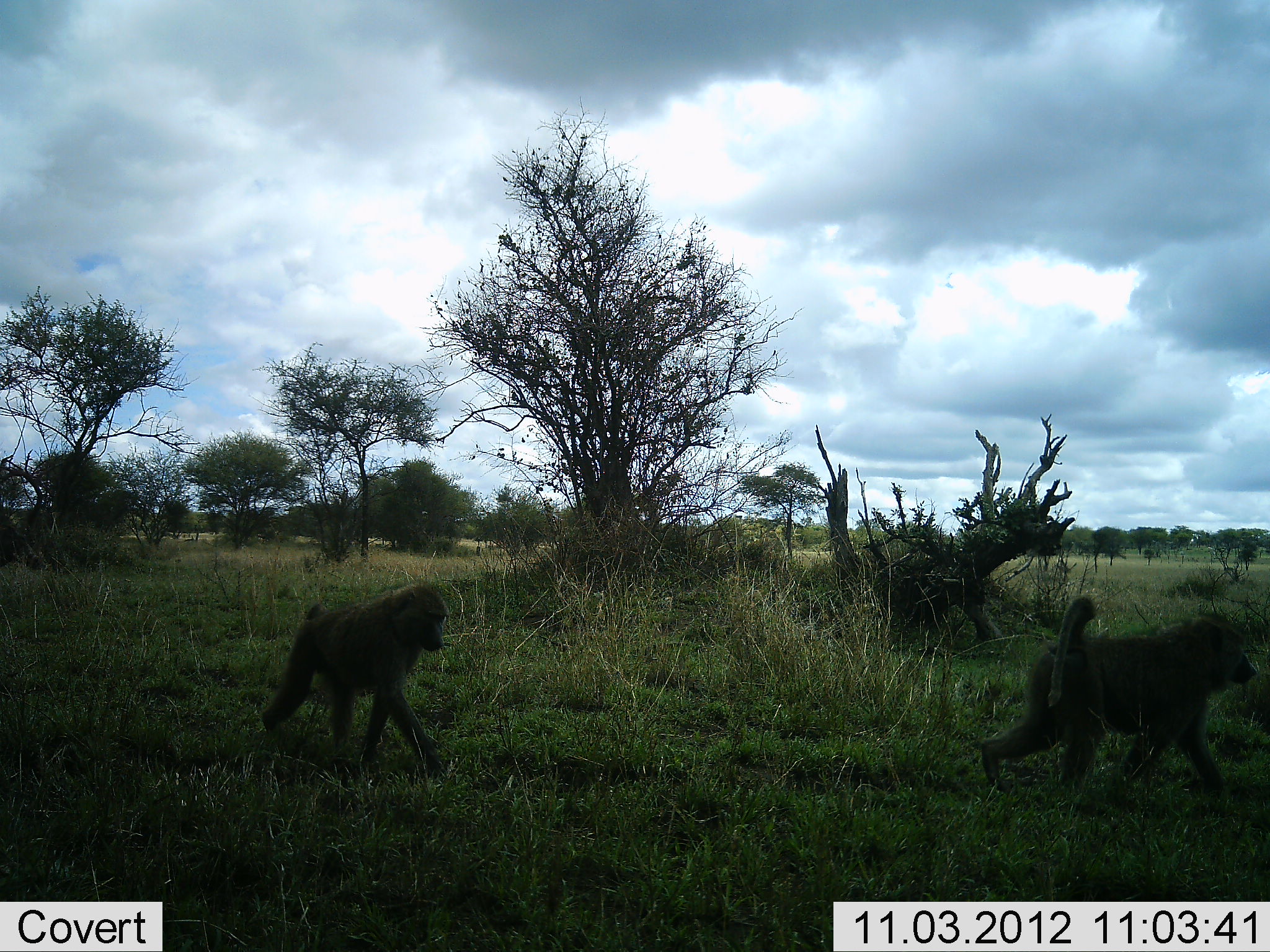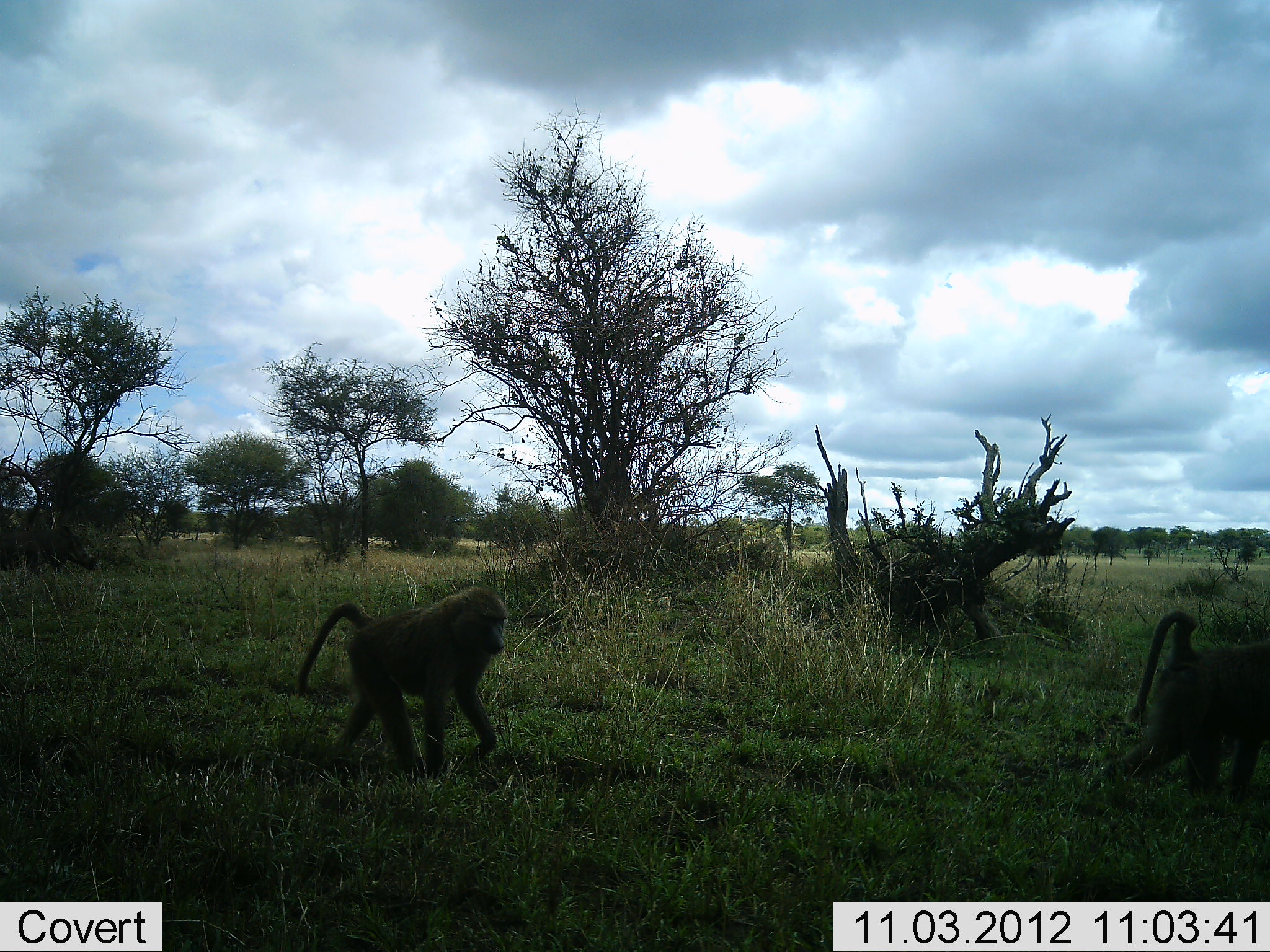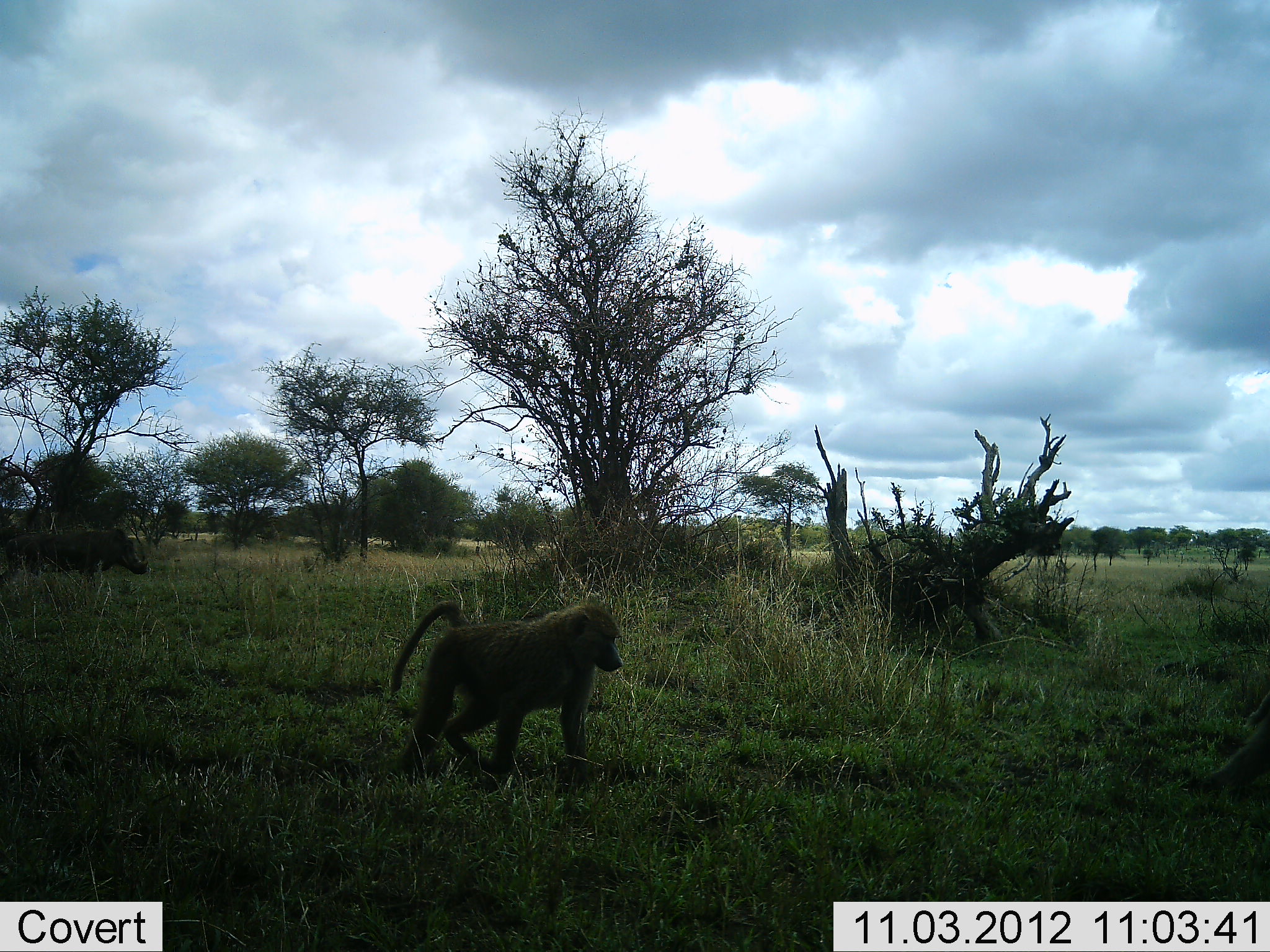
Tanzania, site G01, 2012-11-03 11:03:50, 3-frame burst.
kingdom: Animalia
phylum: Chordata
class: Mammalia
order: Primates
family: Cercopithecidae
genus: Papio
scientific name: Papio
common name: baboon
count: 2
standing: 0%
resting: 0%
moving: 100%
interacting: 0%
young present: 0%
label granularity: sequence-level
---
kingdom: Animalia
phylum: Chordata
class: Mammalia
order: Artiodactyla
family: Suidae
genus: Phacochoerus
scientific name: Phacochoerus africanus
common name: warthog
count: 1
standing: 0%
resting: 0%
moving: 100%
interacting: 0%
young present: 0%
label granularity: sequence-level